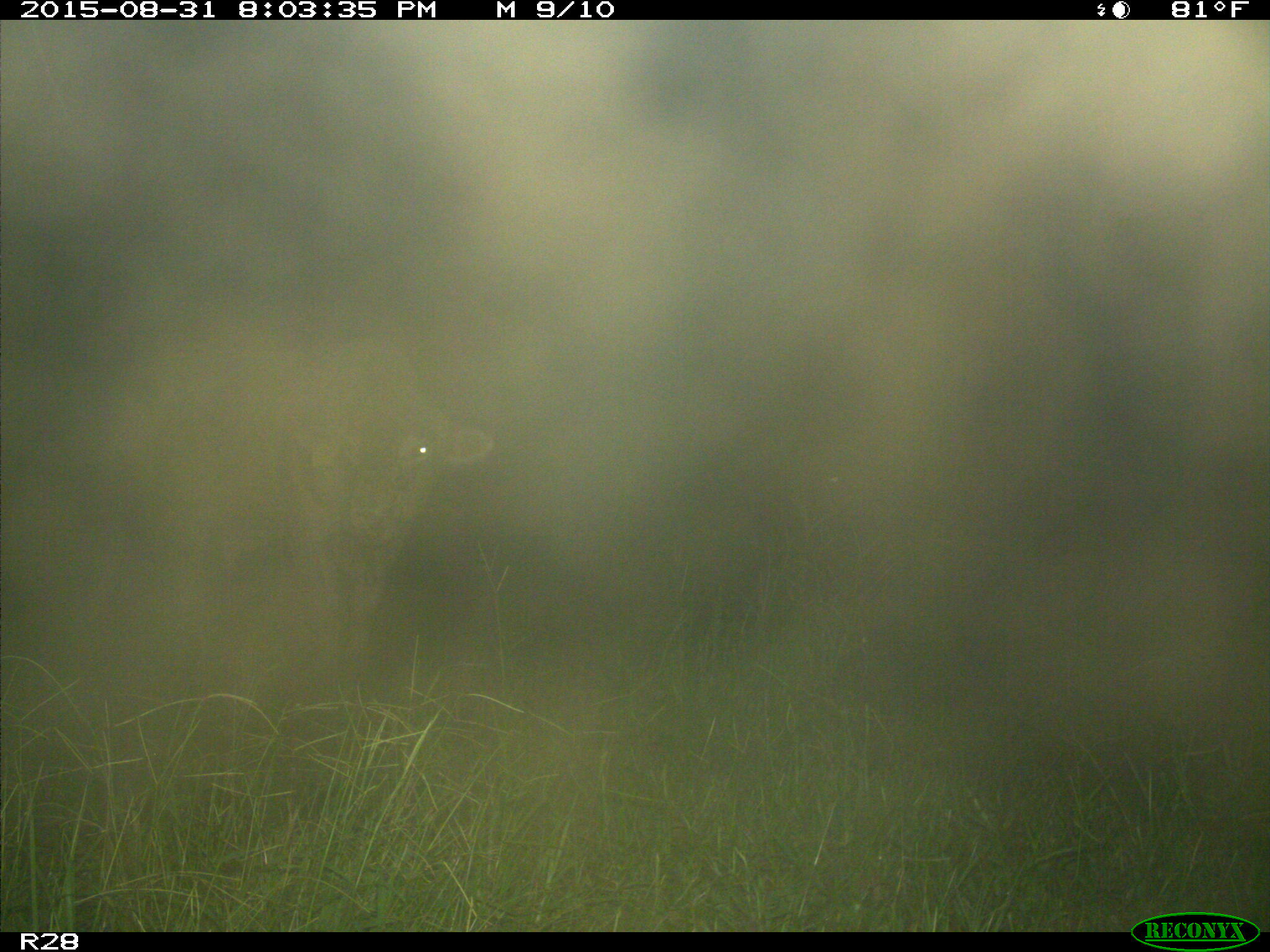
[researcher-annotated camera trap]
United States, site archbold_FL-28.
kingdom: Animalia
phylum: Chordata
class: Mammalia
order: Artiodactyla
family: Bovidae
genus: Bos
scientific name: Bos taurus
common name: domestic cow